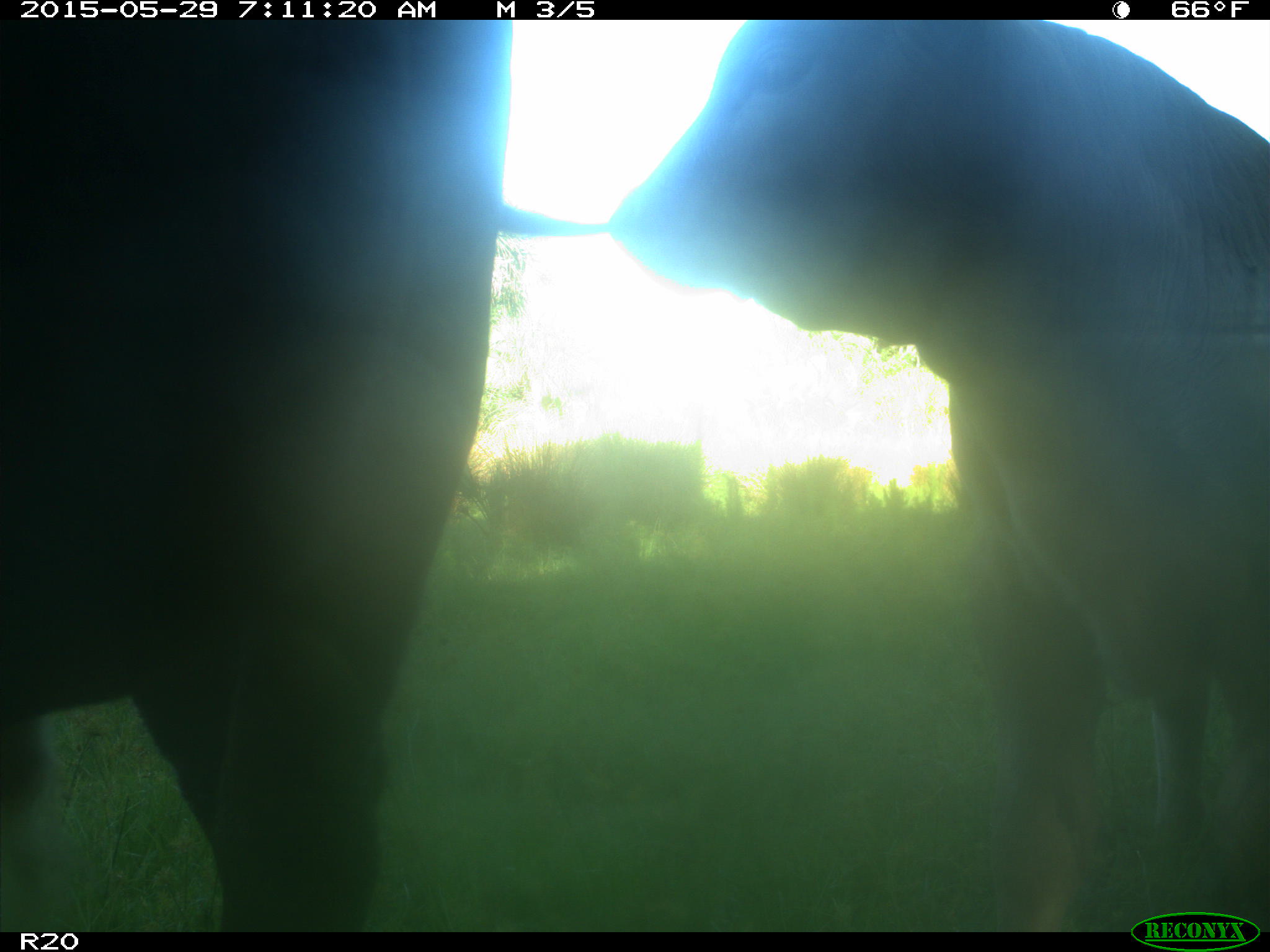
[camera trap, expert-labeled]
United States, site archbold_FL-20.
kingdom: Animalia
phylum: Chordata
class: Mammalia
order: Artiodactyla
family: Bovidae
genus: Bos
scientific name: Bos taurus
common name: domestic cow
Bos taurus (domestic cow).